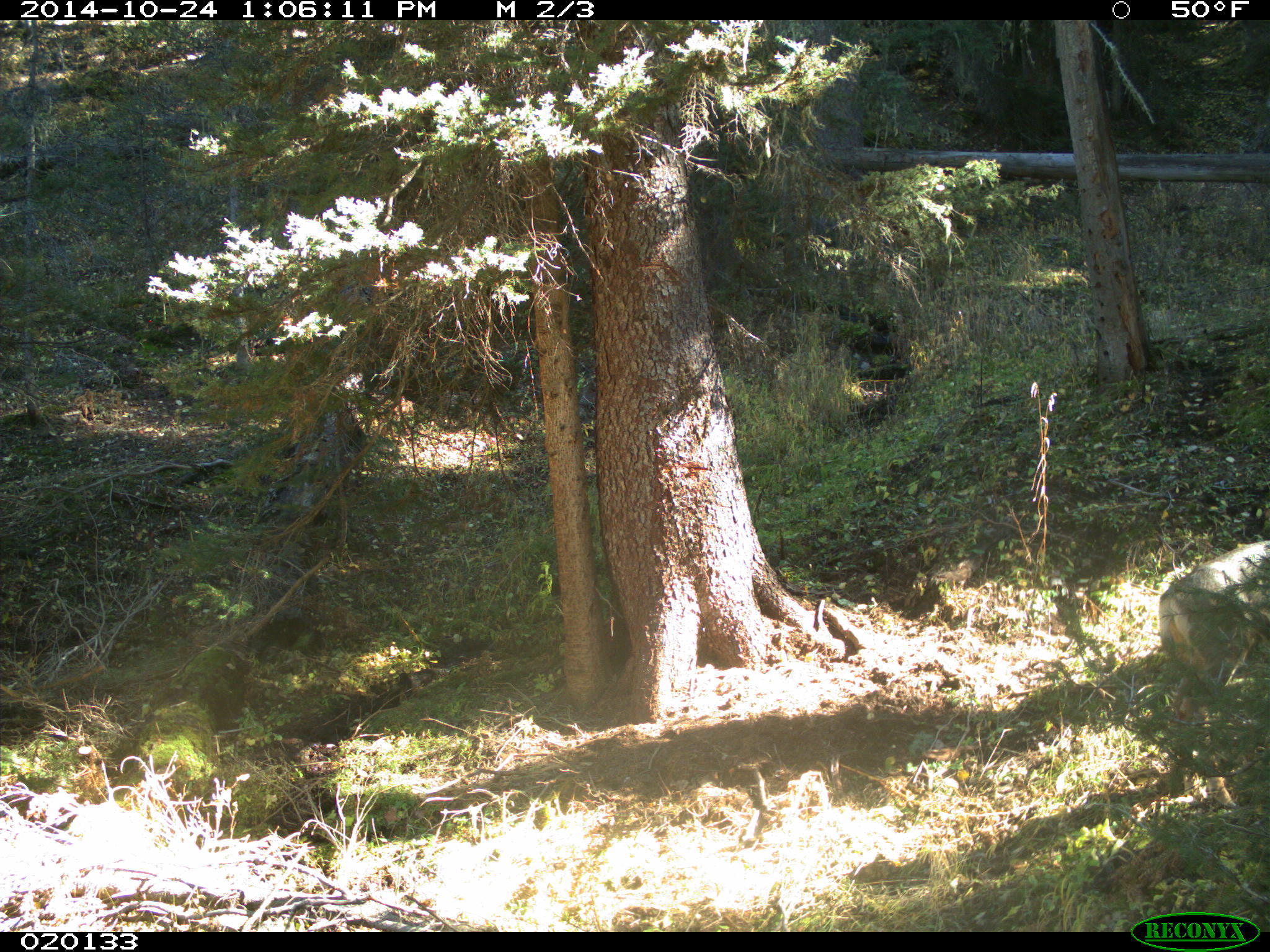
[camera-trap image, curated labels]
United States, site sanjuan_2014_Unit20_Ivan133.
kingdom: Animalia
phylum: Chordata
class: Mammalia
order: Artiodactyla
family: Cervidae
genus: Odocoileus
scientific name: Odocoileus hemionus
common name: mule deer